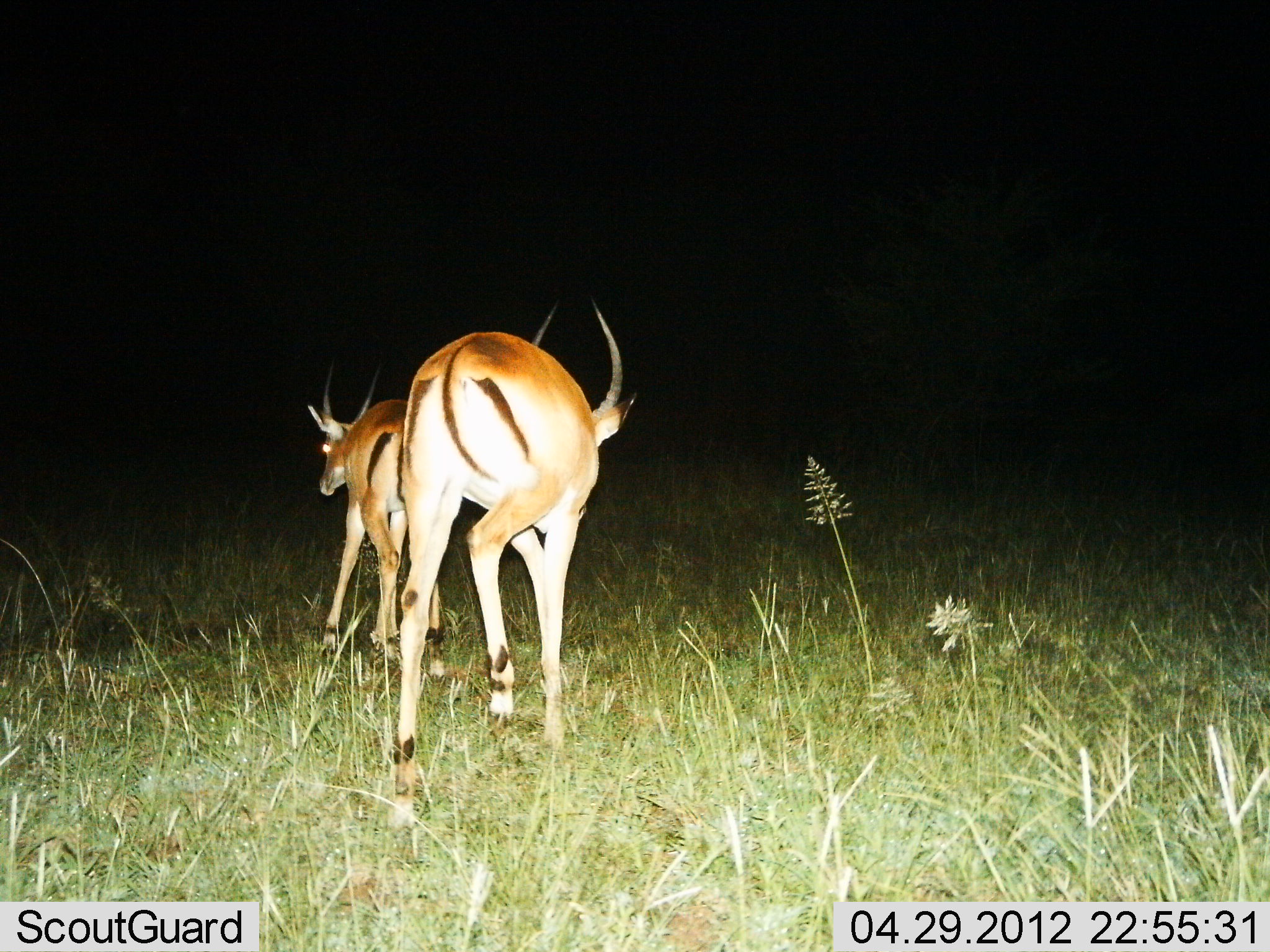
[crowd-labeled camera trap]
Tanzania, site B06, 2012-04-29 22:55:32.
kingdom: Animalia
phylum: Chordata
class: Mammalia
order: Artiodactyla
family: Bovidae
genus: Aepyceros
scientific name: Aepyceros melampus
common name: impala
Impala (Aepyceros melampus), count 2. Behavior (volunteer vote fractions): standing 20%, resting 0%, moving 80%, interacting 0%. Young present (vote fraction): 0%. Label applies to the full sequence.